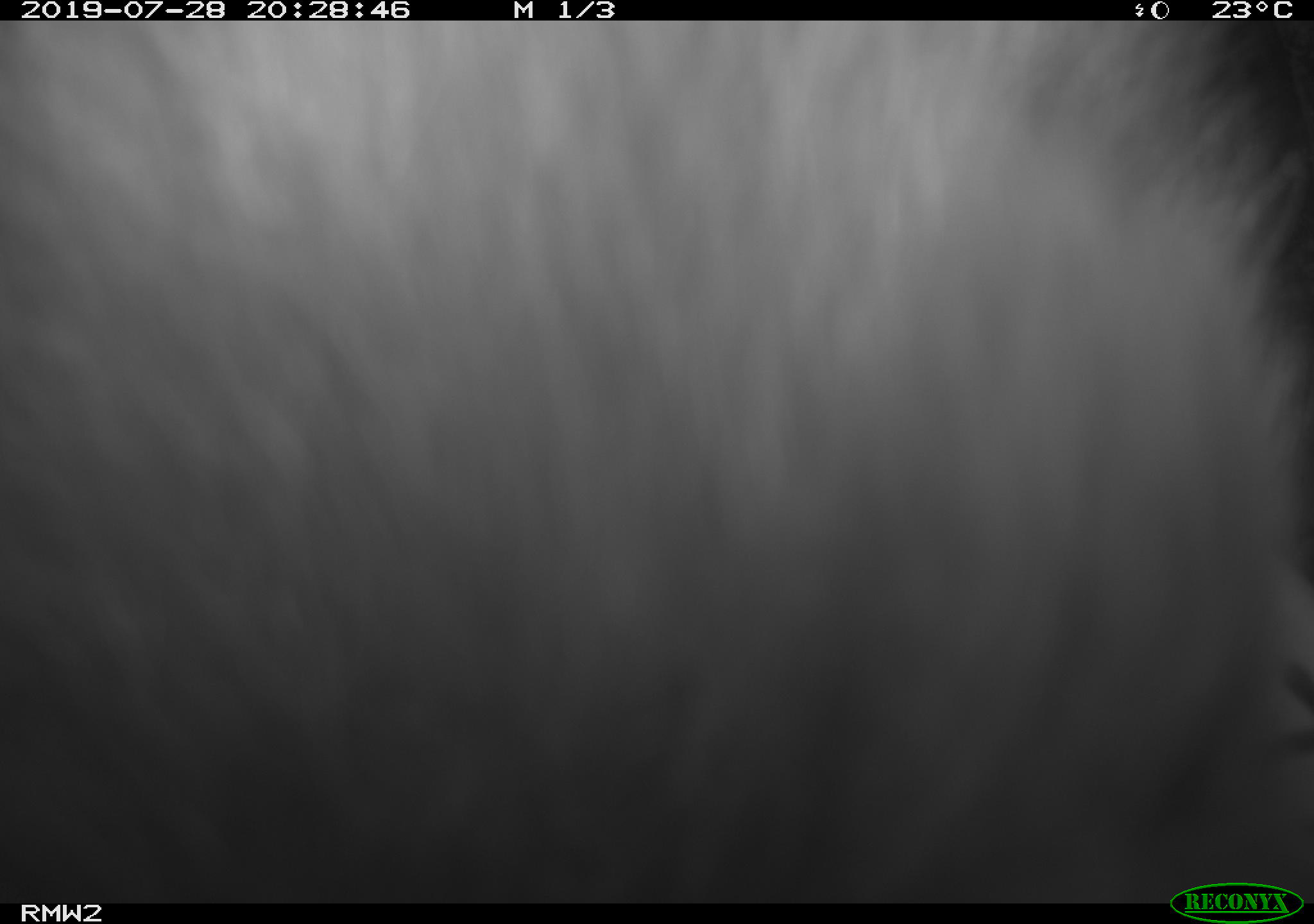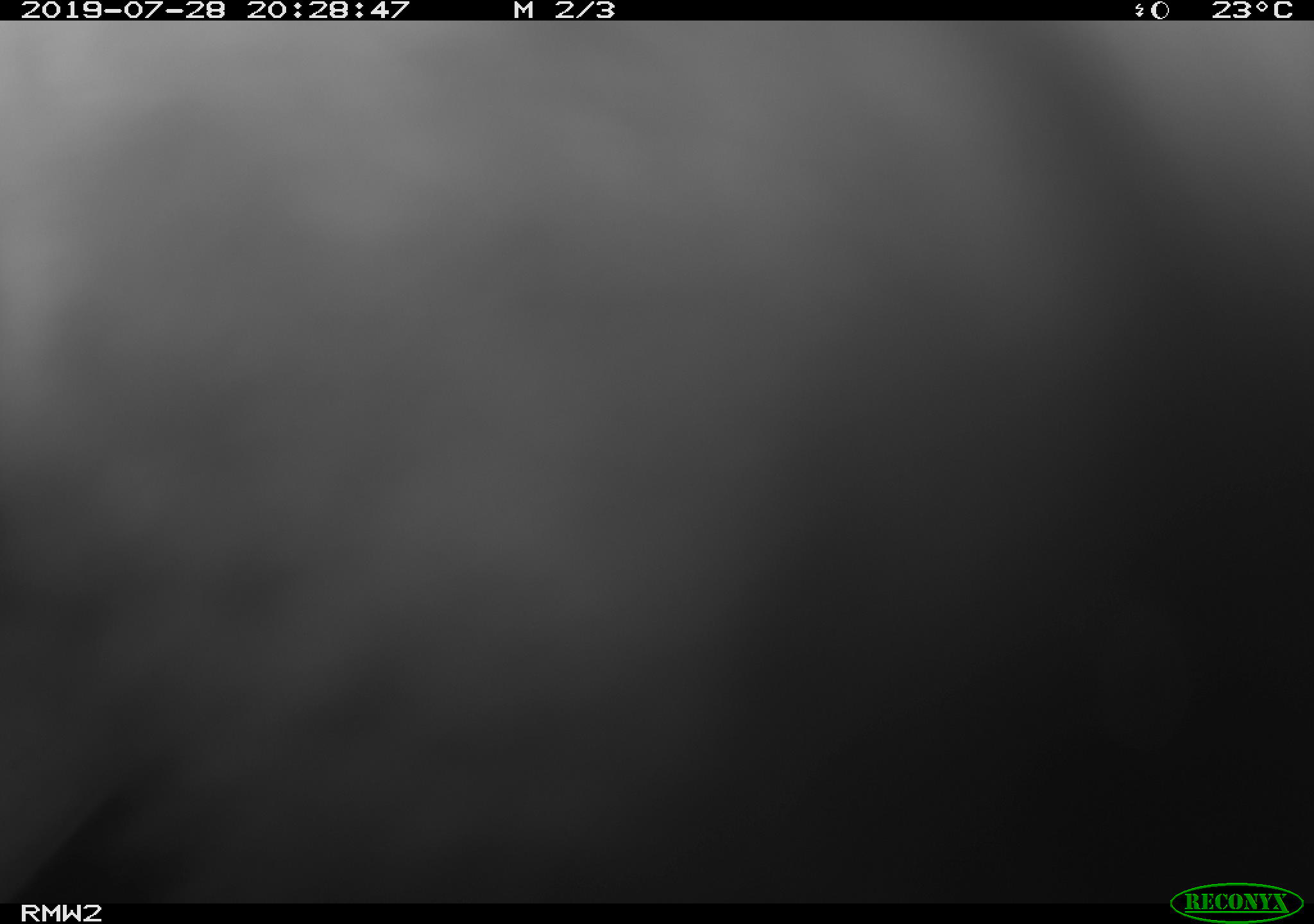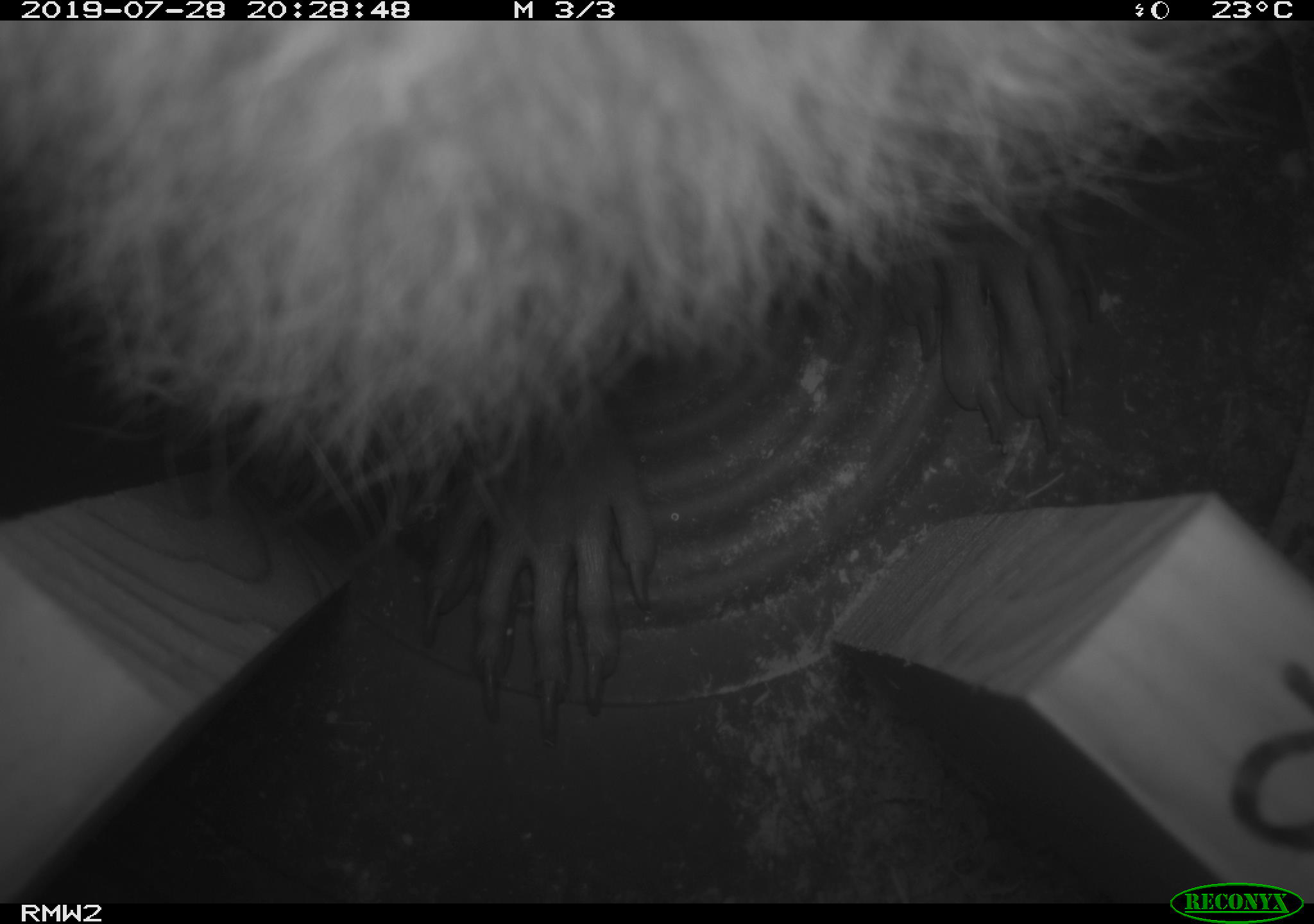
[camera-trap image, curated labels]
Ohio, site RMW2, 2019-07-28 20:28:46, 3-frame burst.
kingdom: Animalia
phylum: Chordata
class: Mammalia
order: Didelphimorphia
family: Didelphidae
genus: Didelphis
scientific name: Didelphis virginiana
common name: virginia opossum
Virginia opossum (Didelphis virginiana).